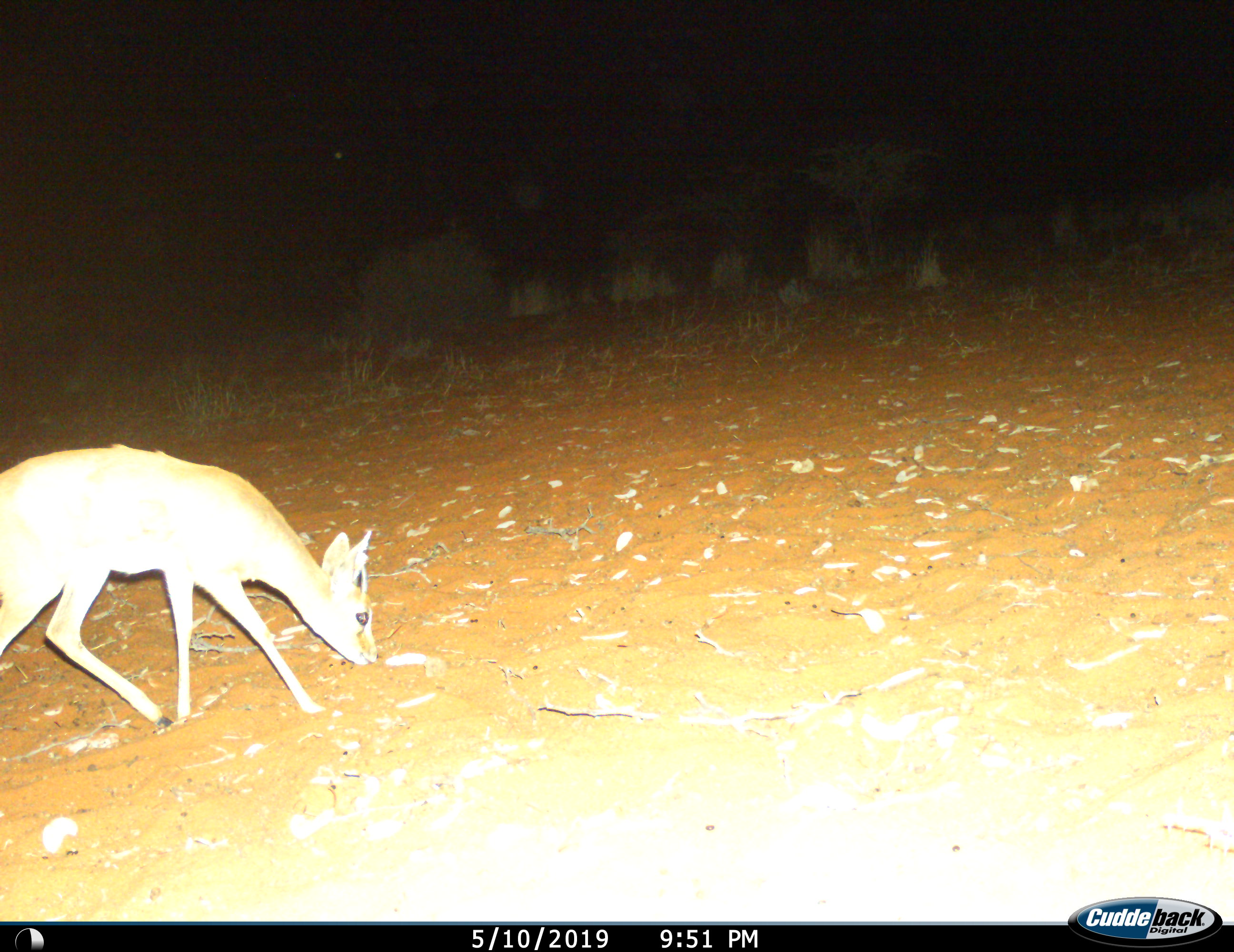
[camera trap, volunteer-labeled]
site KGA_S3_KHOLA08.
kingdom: Animalia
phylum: Chordata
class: Mammalia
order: Artiodactyla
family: Bovidae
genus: Sylvicapra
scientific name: Sylvicapra grimmia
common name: common duiker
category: duikercommongrey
Duikercommongrey (common duiker) (Sylvicapra grimmia), count 1. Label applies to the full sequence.